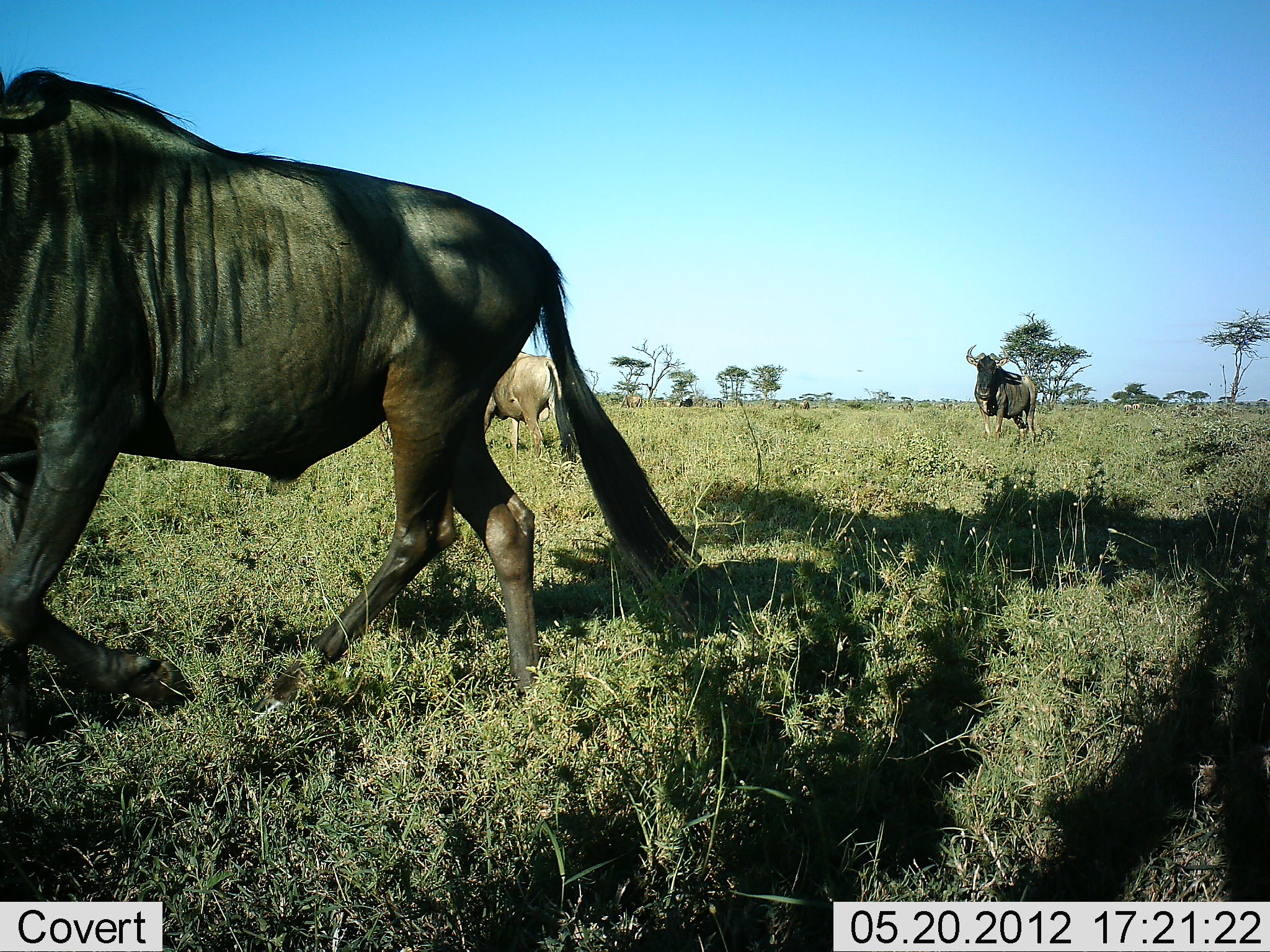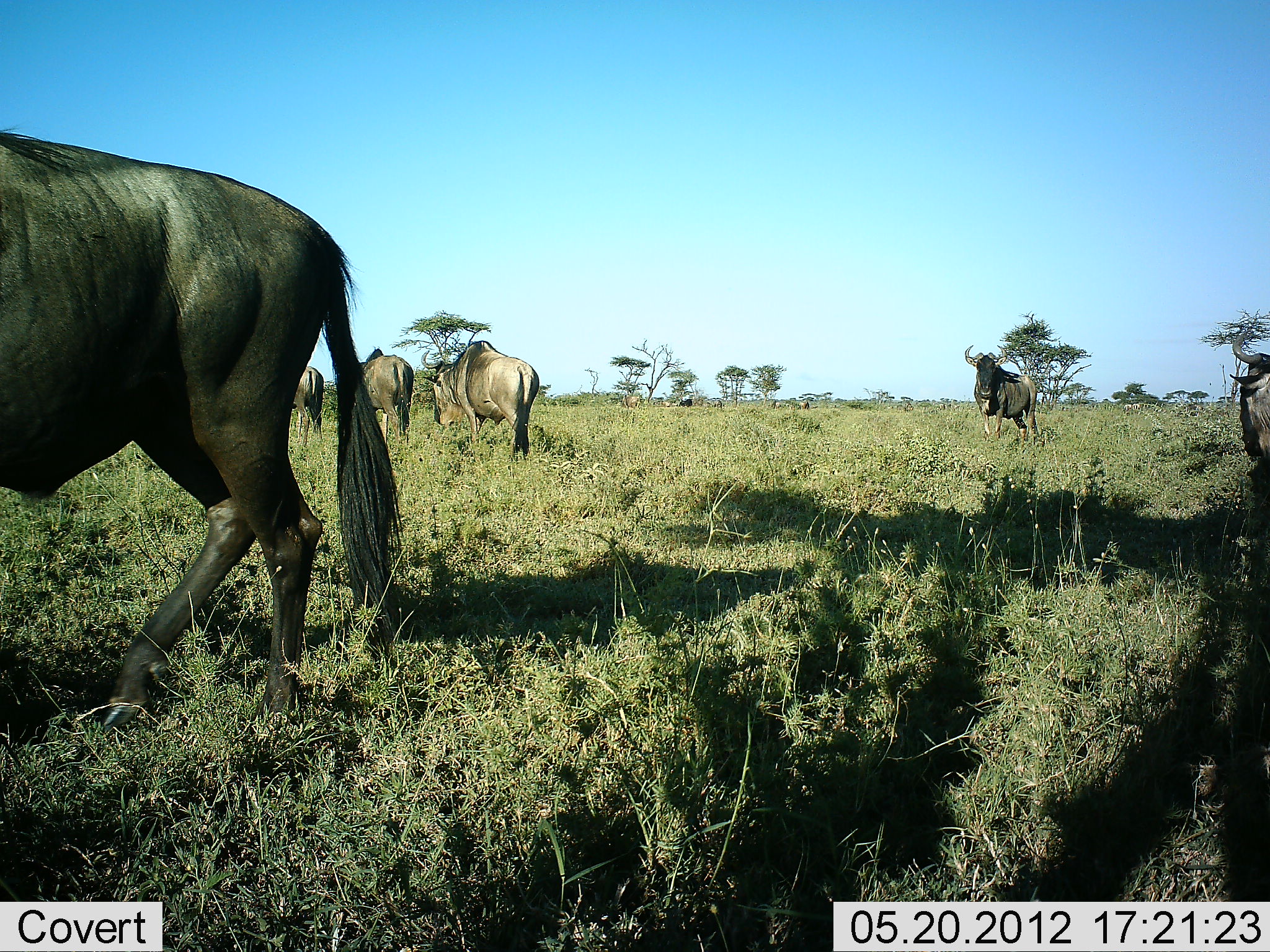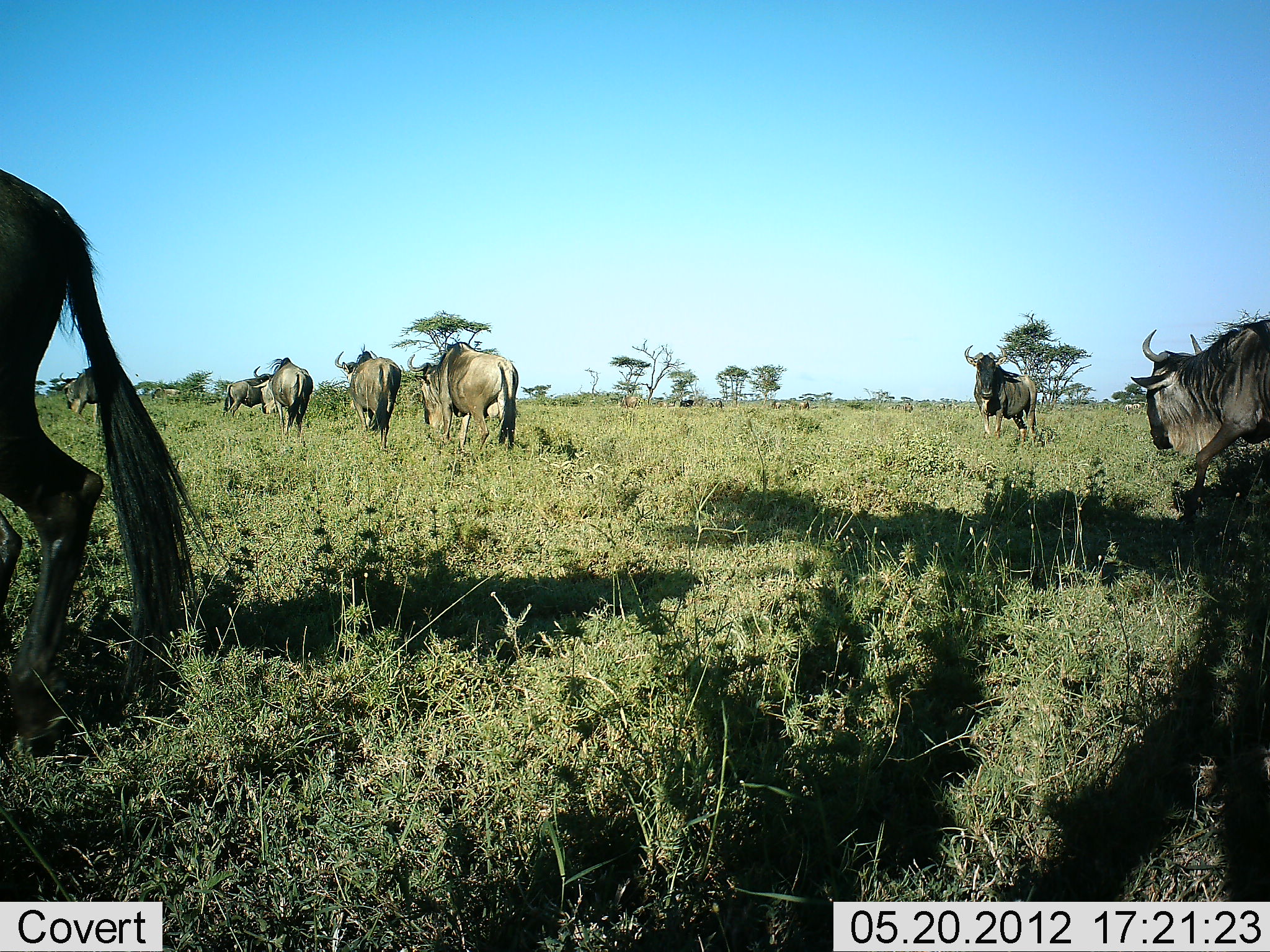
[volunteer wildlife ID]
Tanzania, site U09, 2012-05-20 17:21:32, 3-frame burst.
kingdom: Animalia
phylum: Chordata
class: Mammalia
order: Artiodactyla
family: Bovidae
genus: Connochaetes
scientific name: Connochaetes taurinus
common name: blue wildebeest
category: wildebeest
Wildebeest (blue wildebeest) (Connochaetes taurinus), count 8. Behavior (volunteer vote fractions): standing 40%, resting 0%, moving 100%, interacting 10%. Young present (vote fraction): 0%. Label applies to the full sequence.